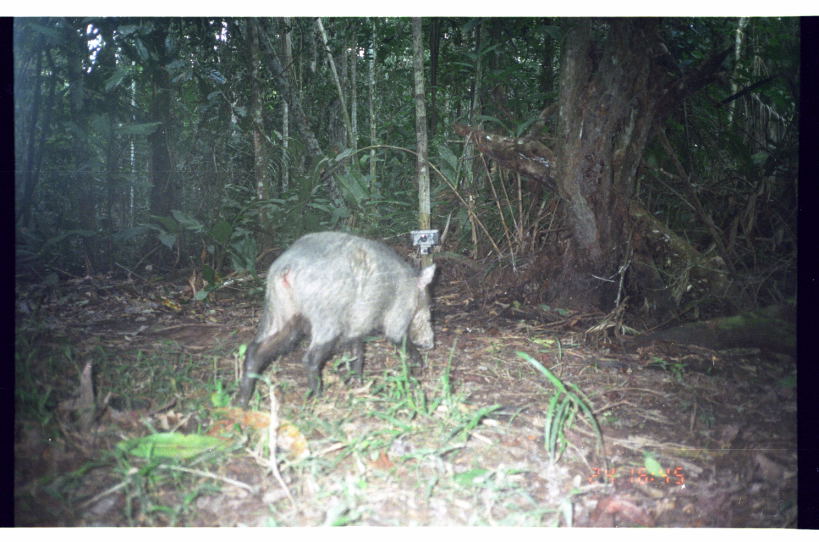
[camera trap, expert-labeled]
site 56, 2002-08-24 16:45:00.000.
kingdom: Animalia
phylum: Chordata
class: Mammalia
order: Artiodactyla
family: Tayassuidae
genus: Pecari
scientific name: Pecari tajacu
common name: collared peccary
Pecari tajacu (collared peccary).